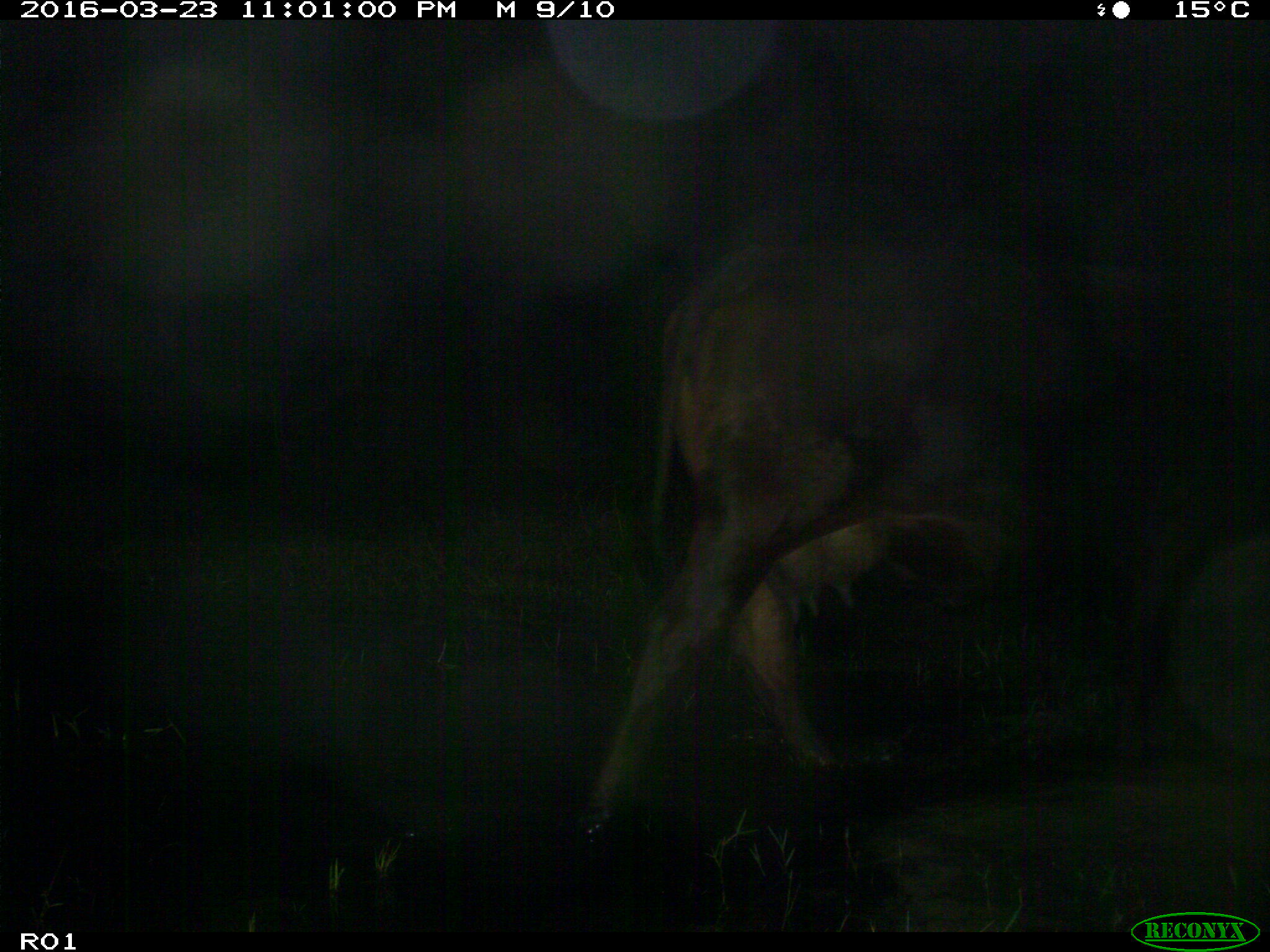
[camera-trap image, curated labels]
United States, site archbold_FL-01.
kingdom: Animalia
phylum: Chordata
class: Mammalia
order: Artiodactyla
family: Bovidae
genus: Bos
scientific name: Bos taurus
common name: domestic cow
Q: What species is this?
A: Bos taurus (domestic cow).